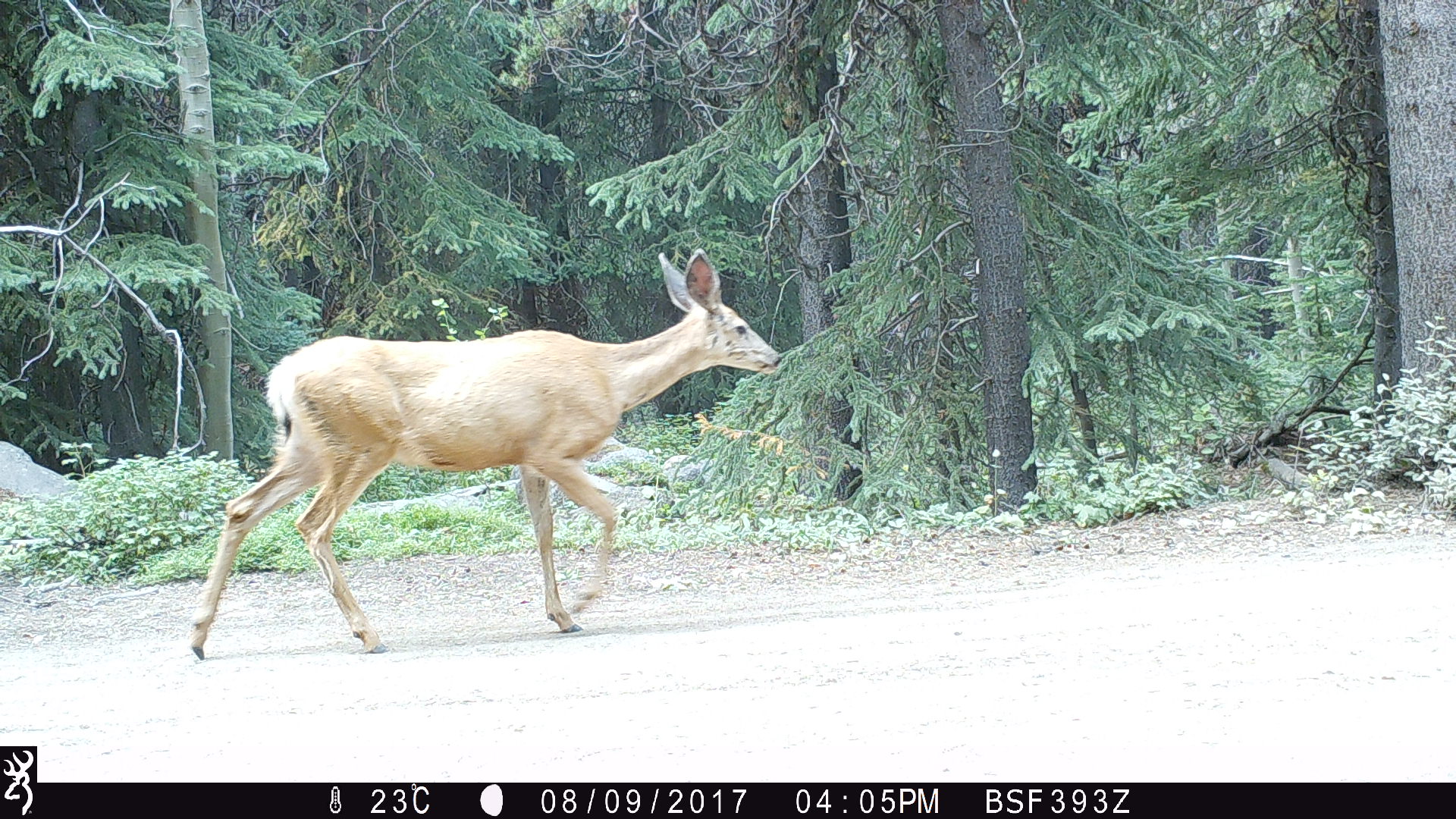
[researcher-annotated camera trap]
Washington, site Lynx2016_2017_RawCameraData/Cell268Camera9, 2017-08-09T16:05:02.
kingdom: Animalia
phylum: Chordata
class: Mammalia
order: Artiodactyla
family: Cervidae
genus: Odocoileus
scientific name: Odocoileus hemionus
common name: mule deer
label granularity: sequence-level